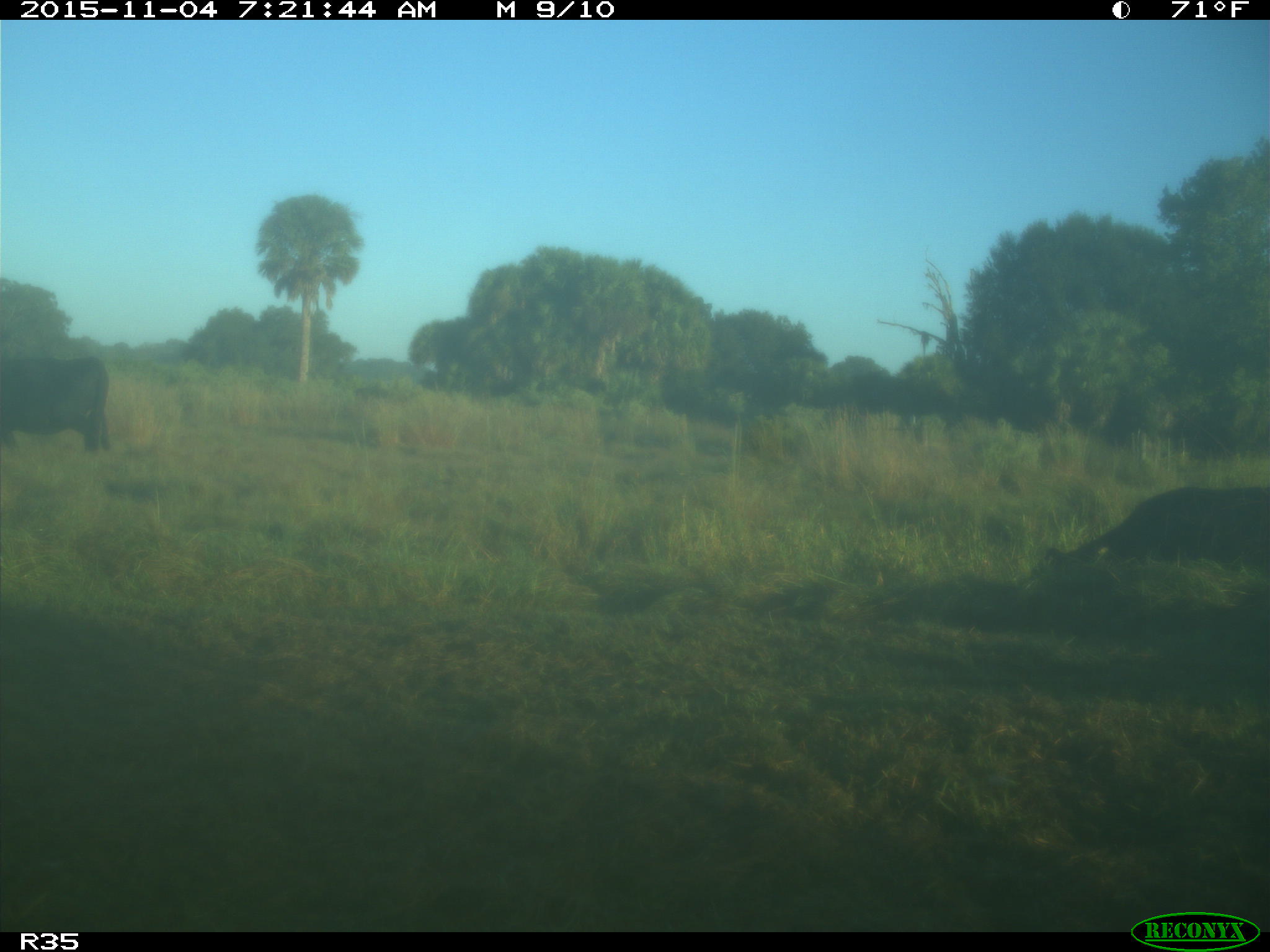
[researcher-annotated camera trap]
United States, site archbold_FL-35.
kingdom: Animalia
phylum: Chordata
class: Mammalia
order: Artiodactyla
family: Bovidae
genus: Bos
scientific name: Bos taurus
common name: domestic cow